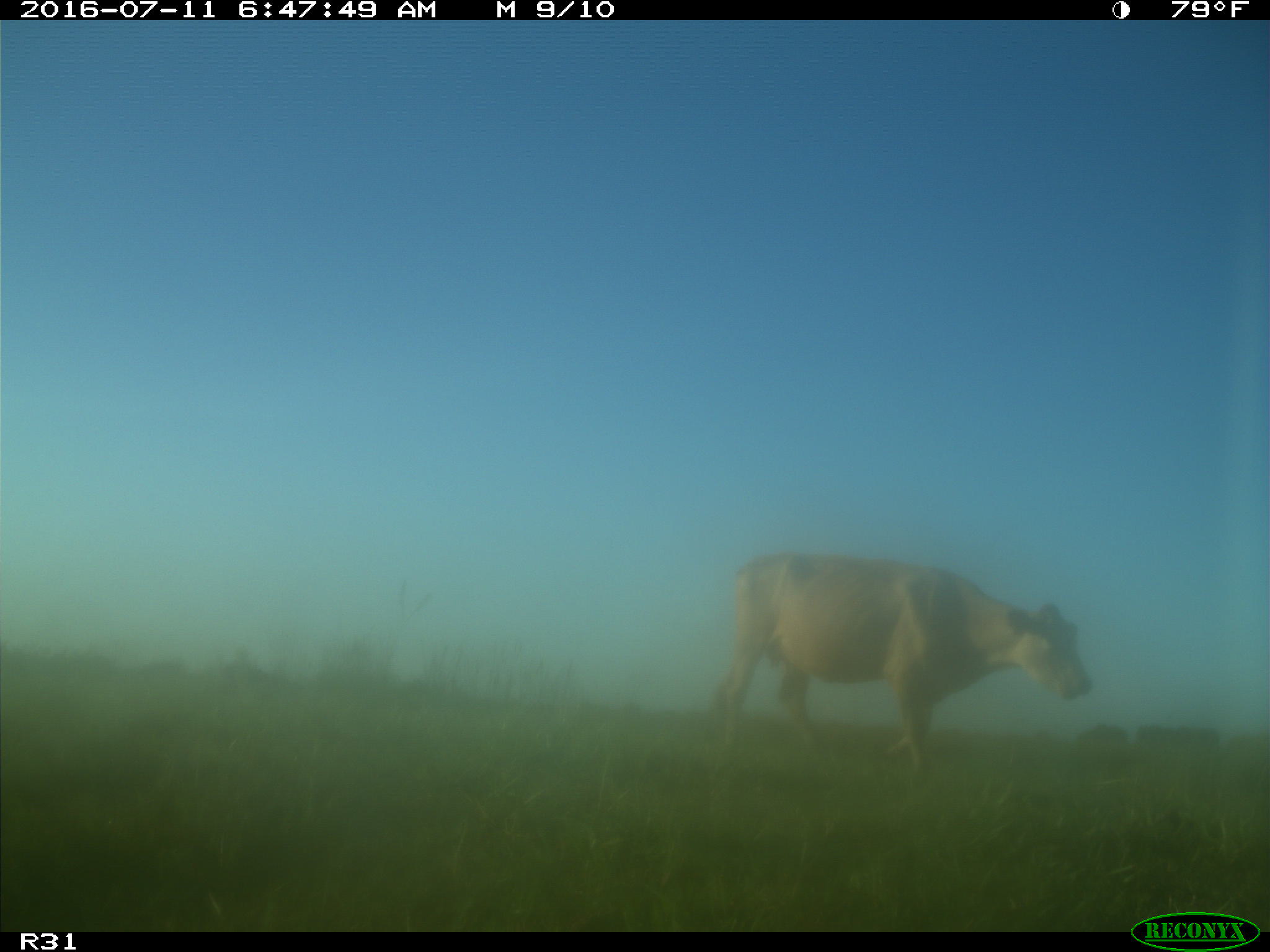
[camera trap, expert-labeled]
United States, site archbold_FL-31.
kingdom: Animalia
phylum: Chordata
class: Mammalia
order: Artiodactyla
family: Bovidae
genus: Bos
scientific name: Bos taurus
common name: domestic cow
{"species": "Bos taurus (domestic cow)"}